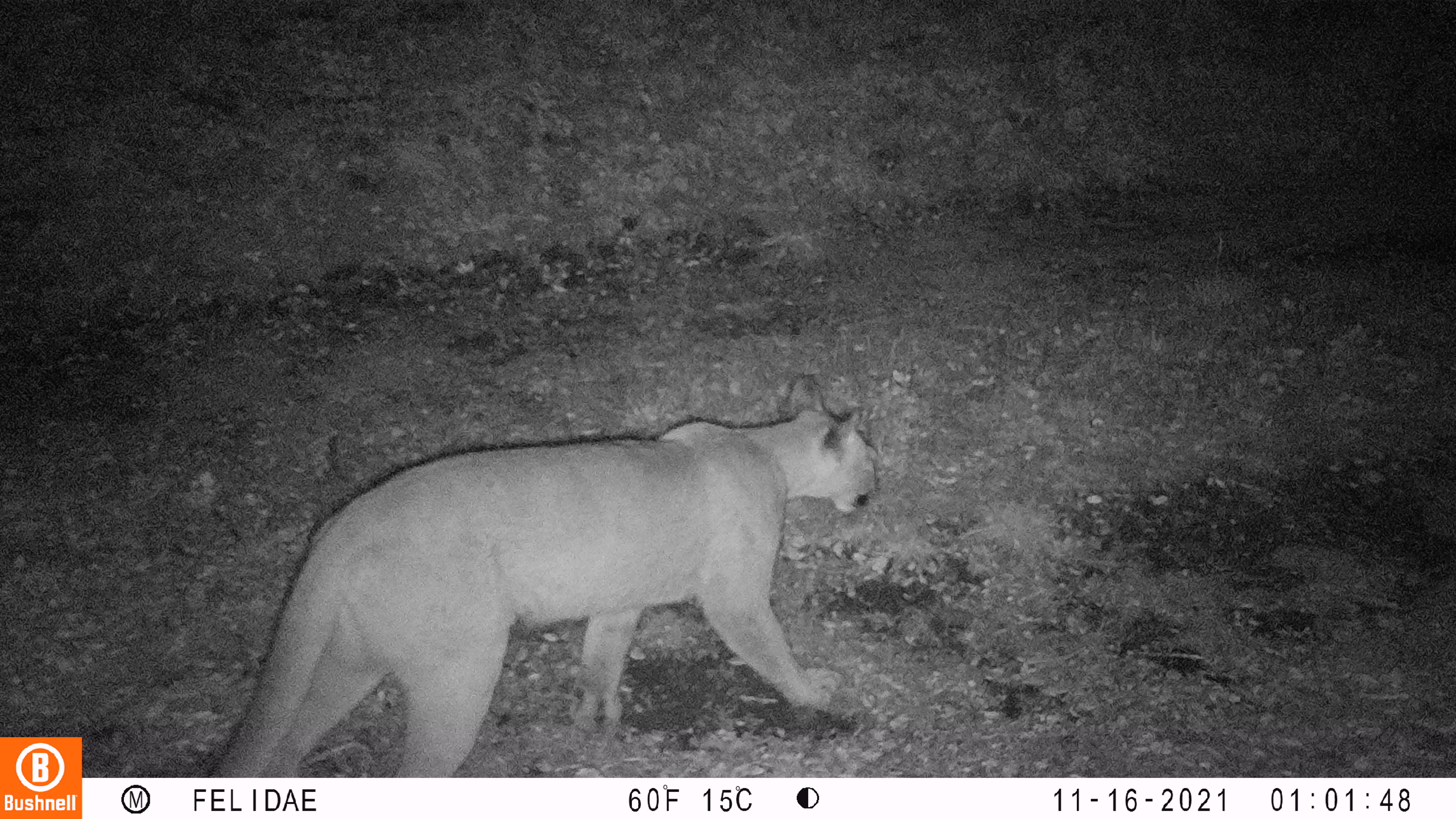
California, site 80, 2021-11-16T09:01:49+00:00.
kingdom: Animalia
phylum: Chordata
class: Mammalia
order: Carnivora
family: Felidae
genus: Puma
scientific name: Puma concolor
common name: puma